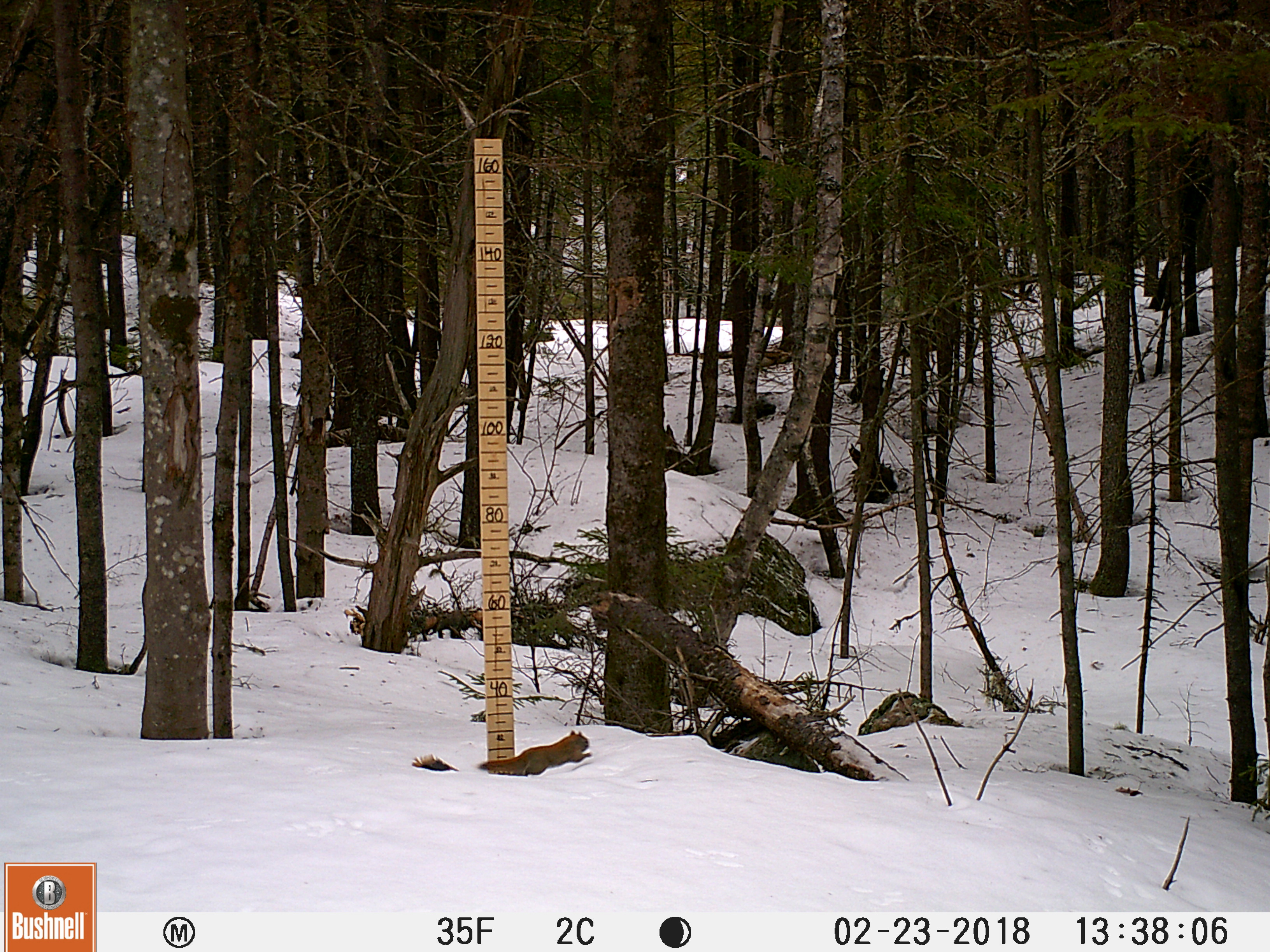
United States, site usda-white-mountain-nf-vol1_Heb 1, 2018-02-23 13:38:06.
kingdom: Animalia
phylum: Chordata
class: Mammalia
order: Rodentia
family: Sciuridae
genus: Tamiasciurus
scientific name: Tamiasciurus hudsonicus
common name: red squirrel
Red squirrel (Tamiasciurus hudsonicus).